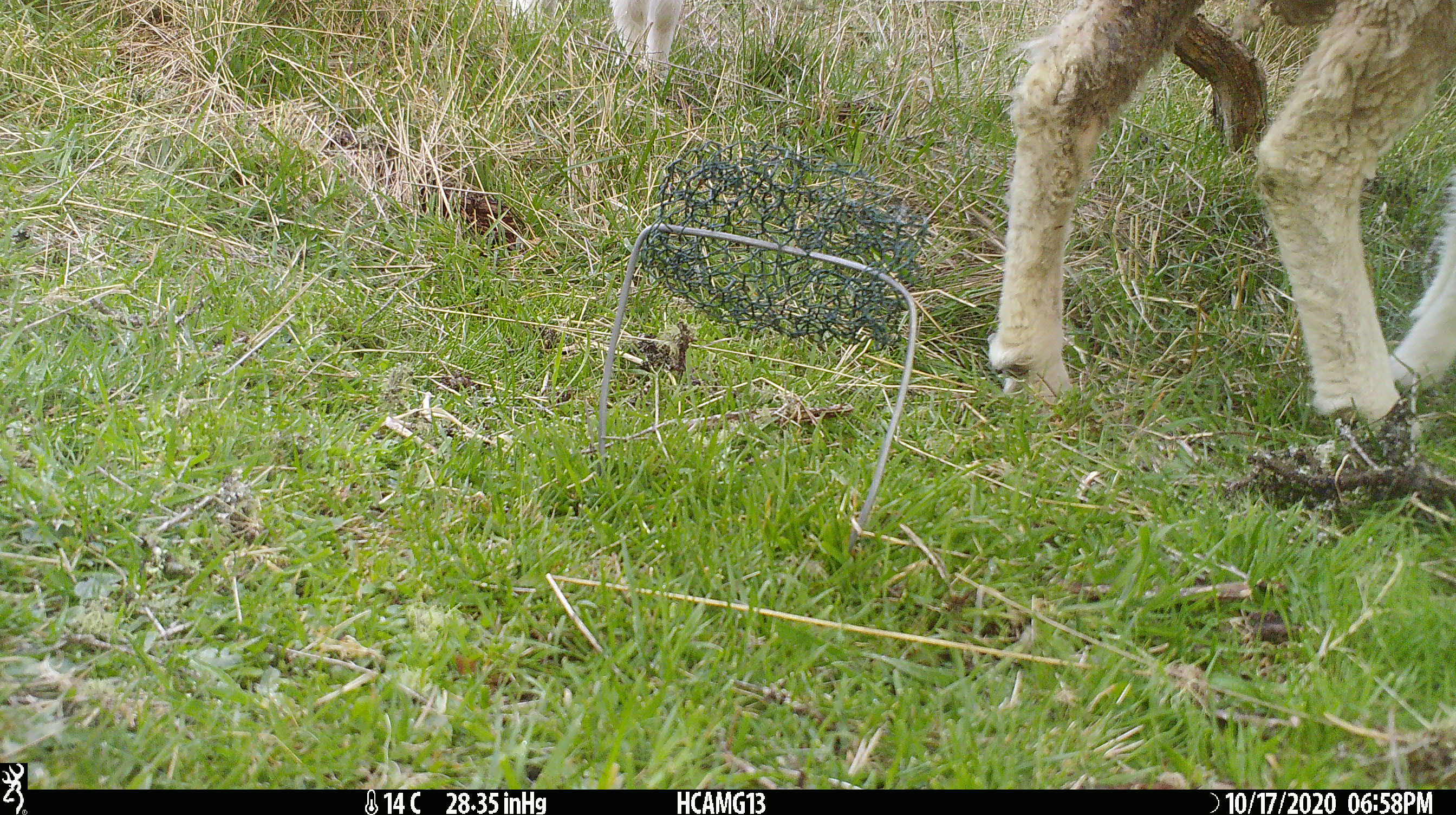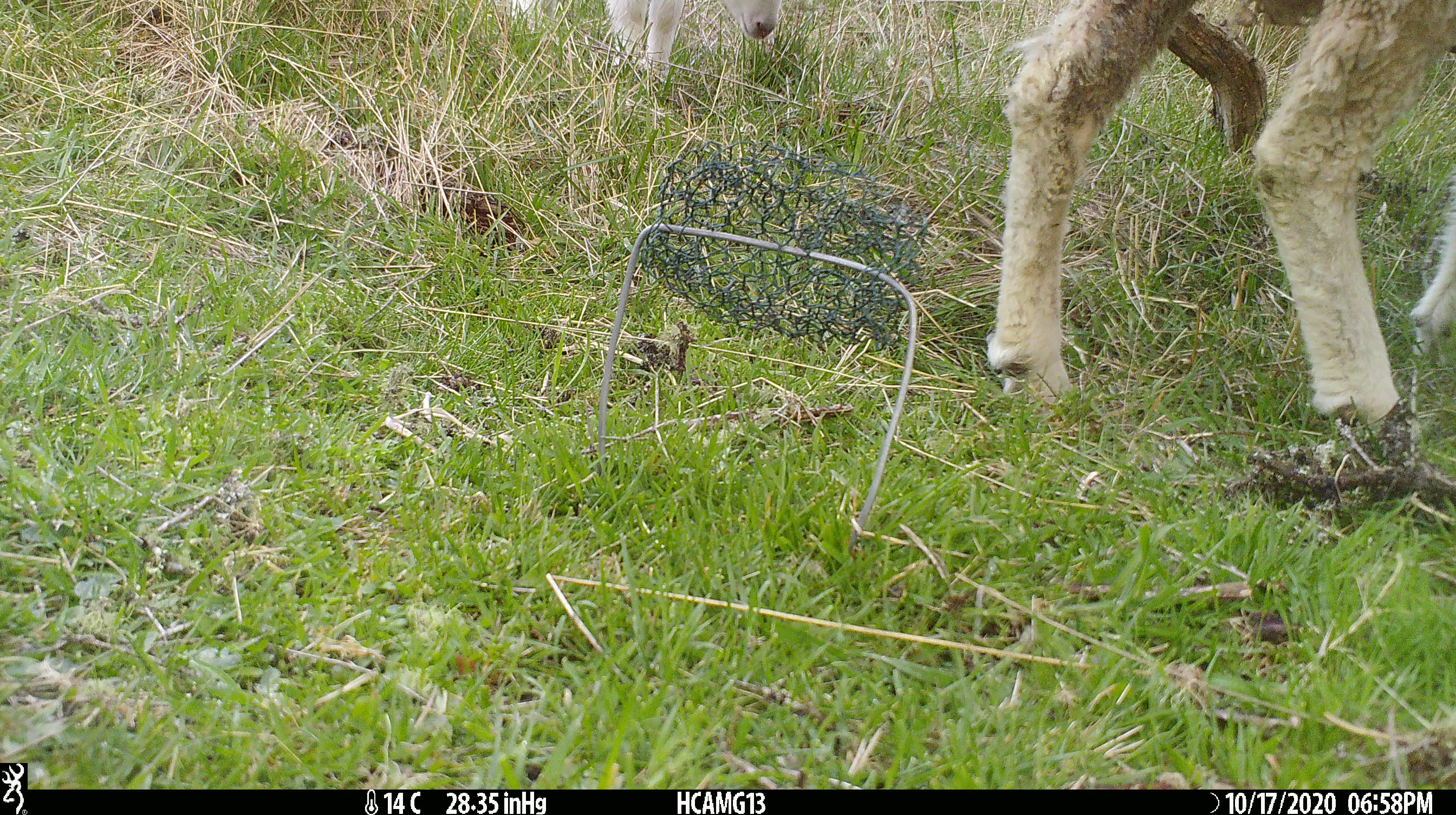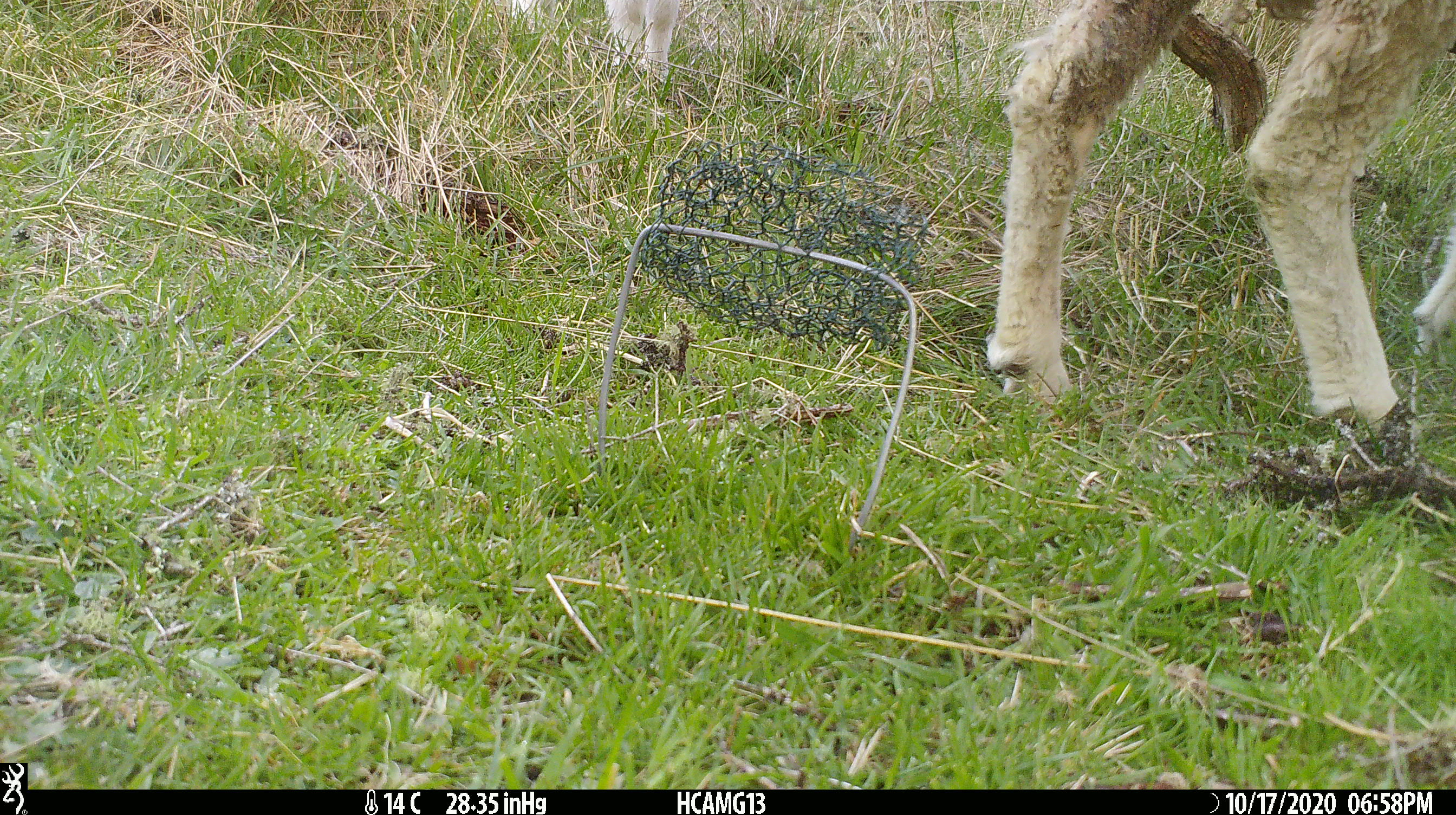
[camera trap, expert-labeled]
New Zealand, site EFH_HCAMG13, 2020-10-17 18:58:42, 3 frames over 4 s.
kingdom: Animalia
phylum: Chordata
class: Mammalia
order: Artiodactyla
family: Bovidae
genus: Ovis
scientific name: Ovis aries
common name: domestic sheep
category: sheep